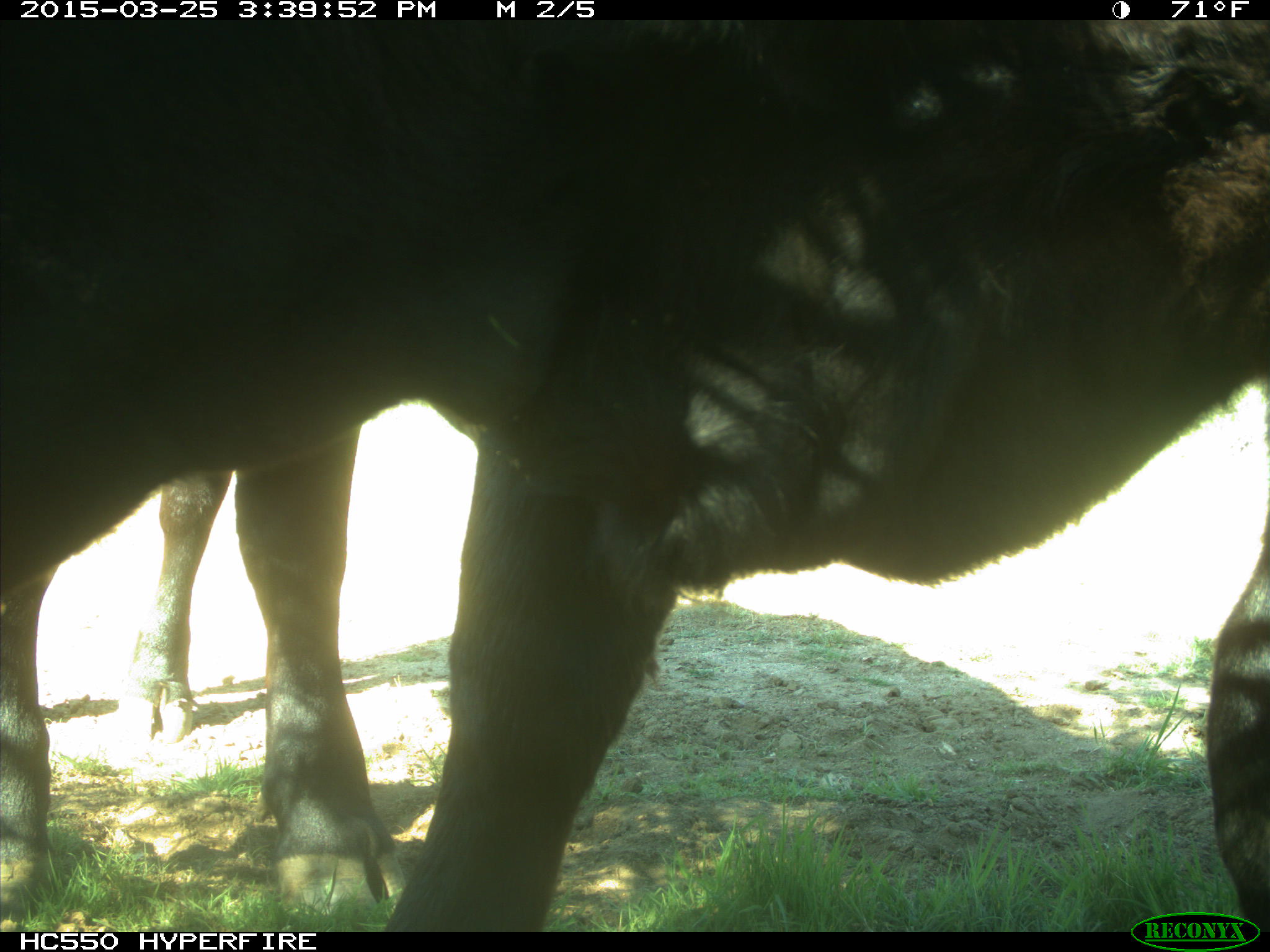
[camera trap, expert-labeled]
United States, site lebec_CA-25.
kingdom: Animalia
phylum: Chordata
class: Mammalia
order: Artiodactyla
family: Bovidae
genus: Bos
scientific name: Bos taurus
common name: domestic cow